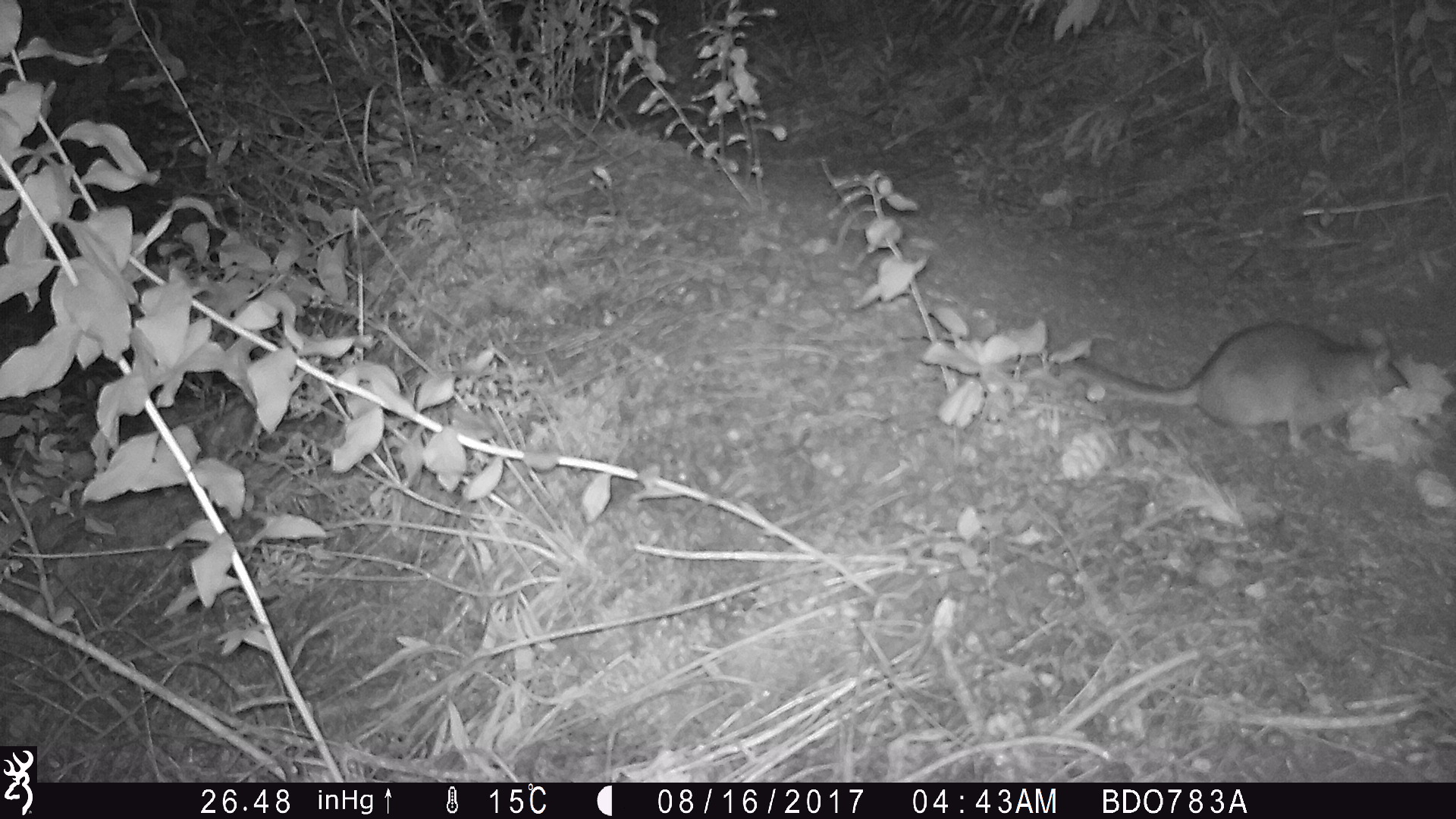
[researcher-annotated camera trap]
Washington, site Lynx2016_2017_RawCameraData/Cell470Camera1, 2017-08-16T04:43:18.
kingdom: Animalia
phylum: Chordata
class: Mammalia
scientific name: Mammalia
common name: small mammal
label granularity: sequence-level